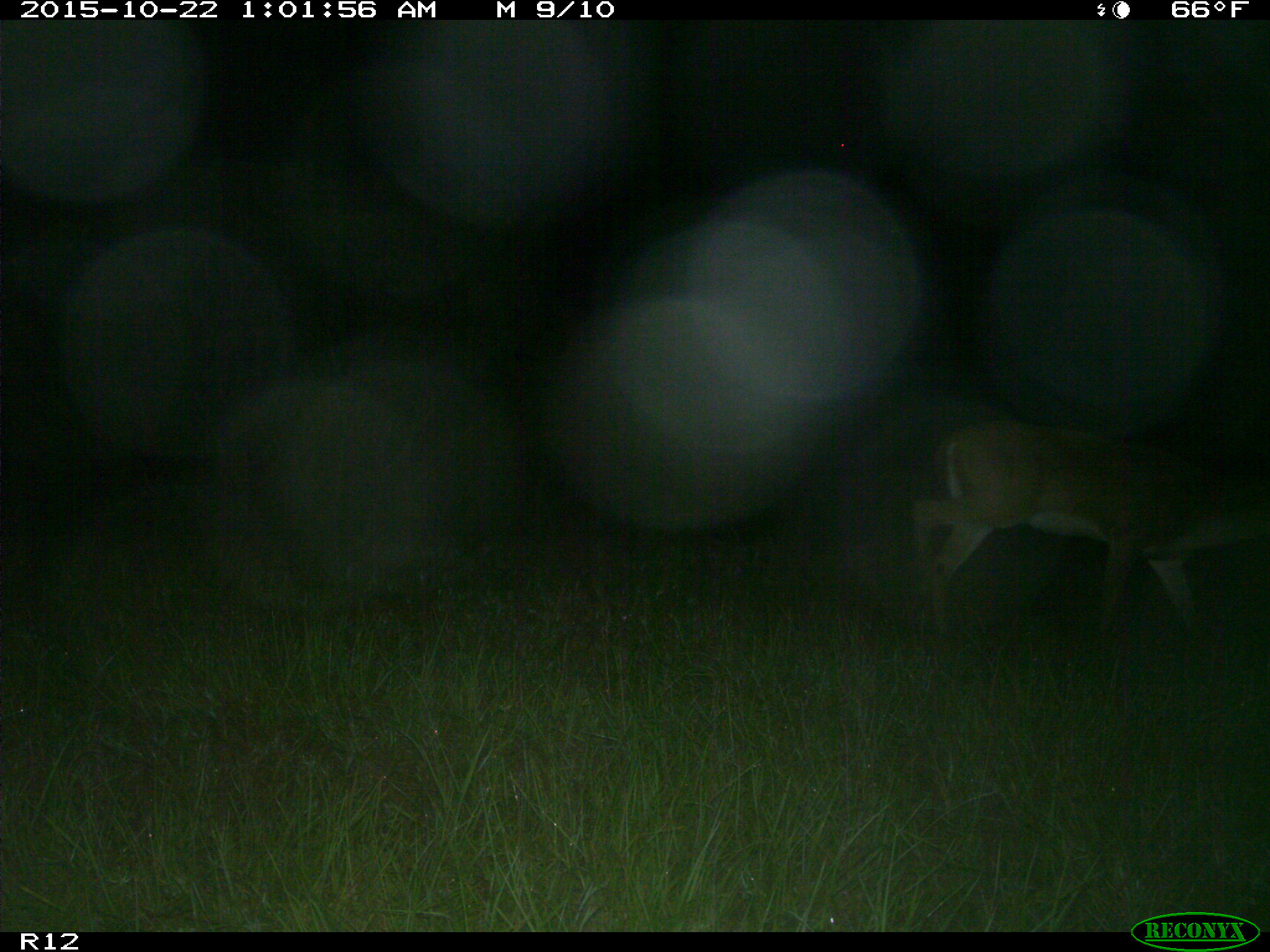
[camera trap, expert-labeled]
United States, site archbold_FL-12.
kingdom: Animalia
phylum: Chordata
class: Mammalia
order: Artiodactyla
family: Cervidae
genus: Odocoileus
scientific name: Odocoileus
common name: deer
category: unidentified deer